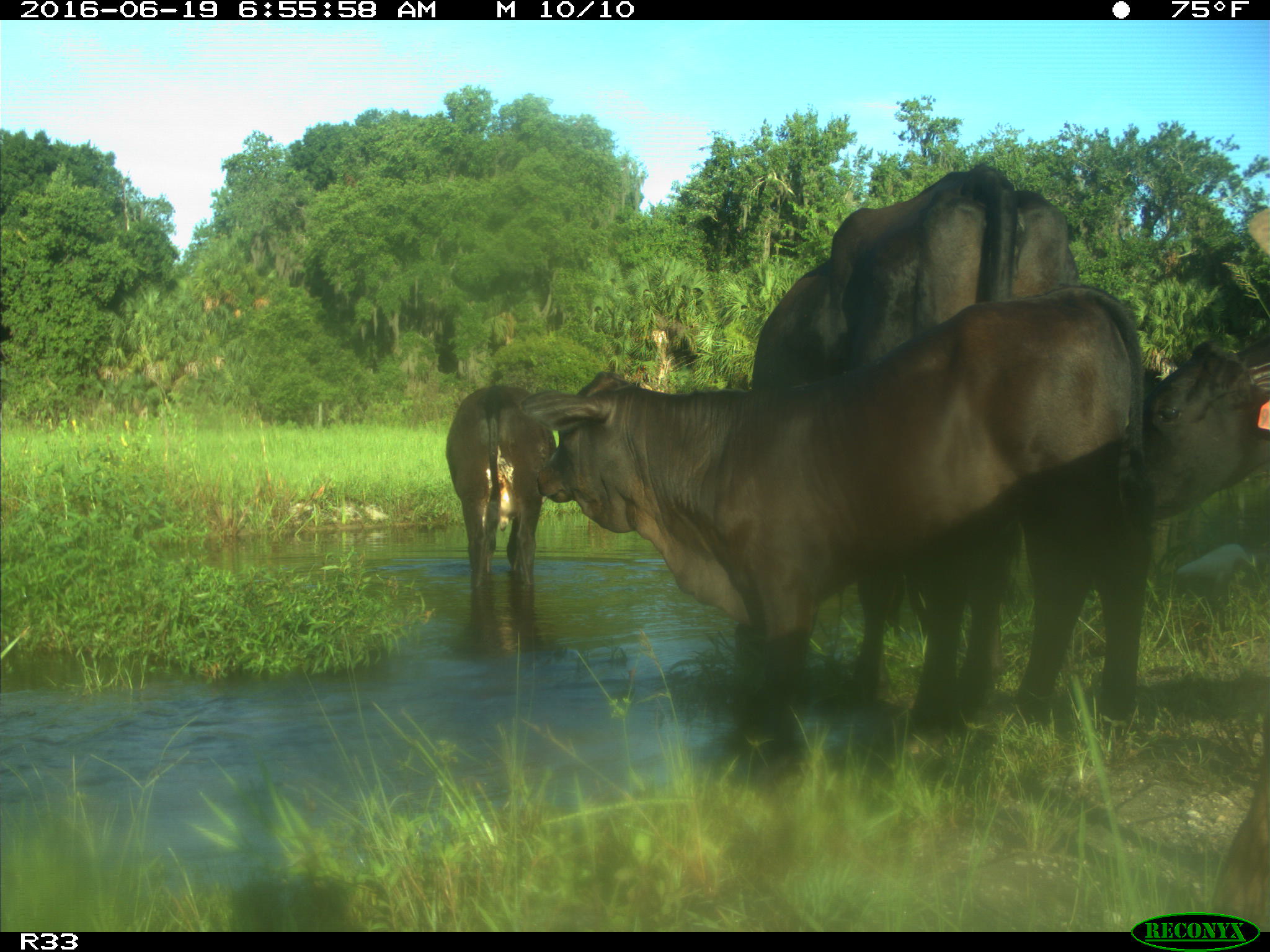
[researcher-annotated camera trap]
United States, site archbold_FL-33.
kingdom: Animalia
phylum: Chordata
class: Mammalia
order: Artiodactyla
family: Bovidae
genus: Bos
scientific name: Bos taurus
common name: domestic cow